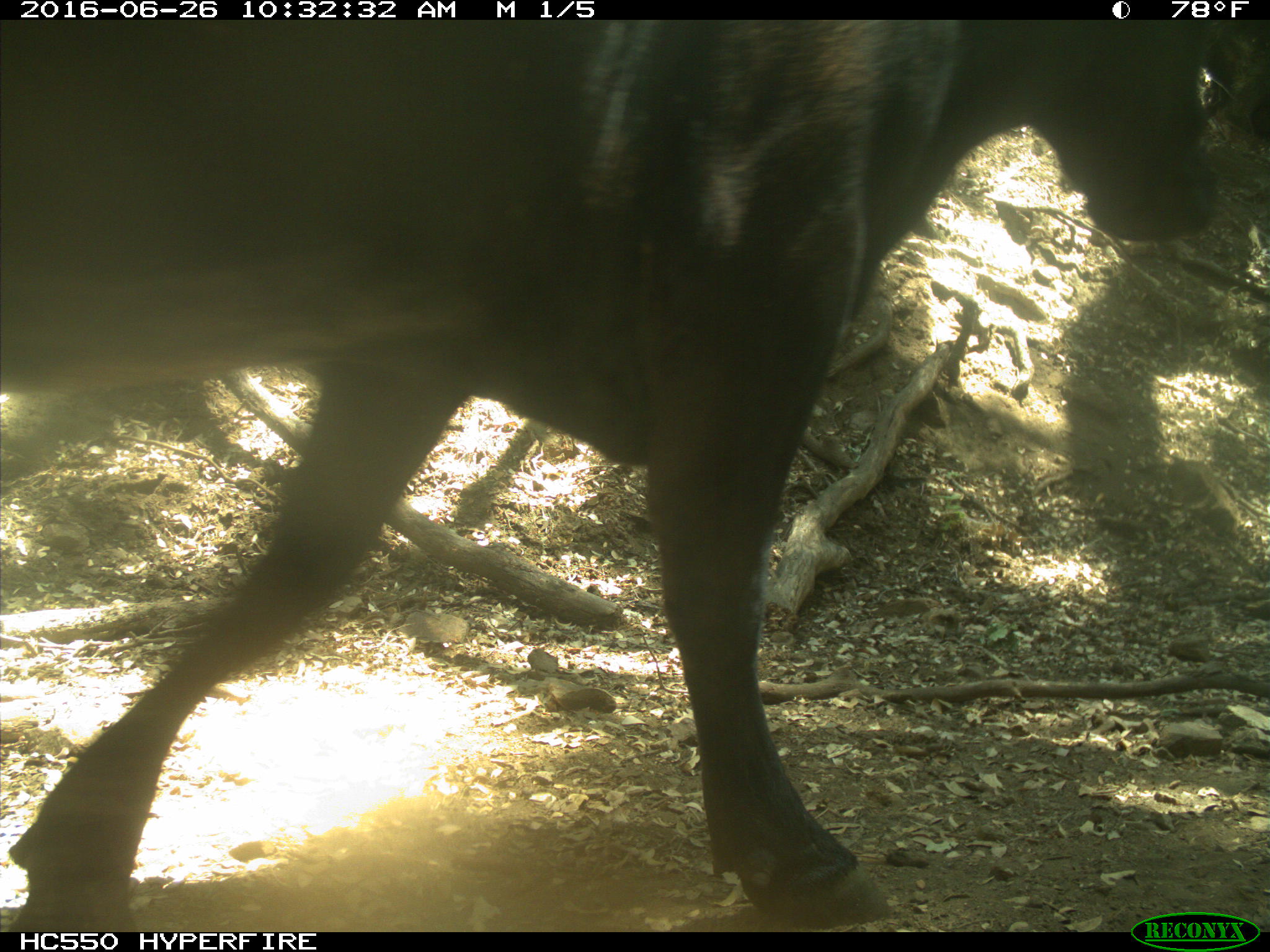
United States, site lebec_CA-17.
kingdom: Animalia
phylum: Chordata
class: Mammalia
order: Artiodactyla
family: Bovidae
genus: Bos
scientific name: Bos taurus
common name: domestic cow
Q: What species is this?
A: Bos taurus (domestic cow).